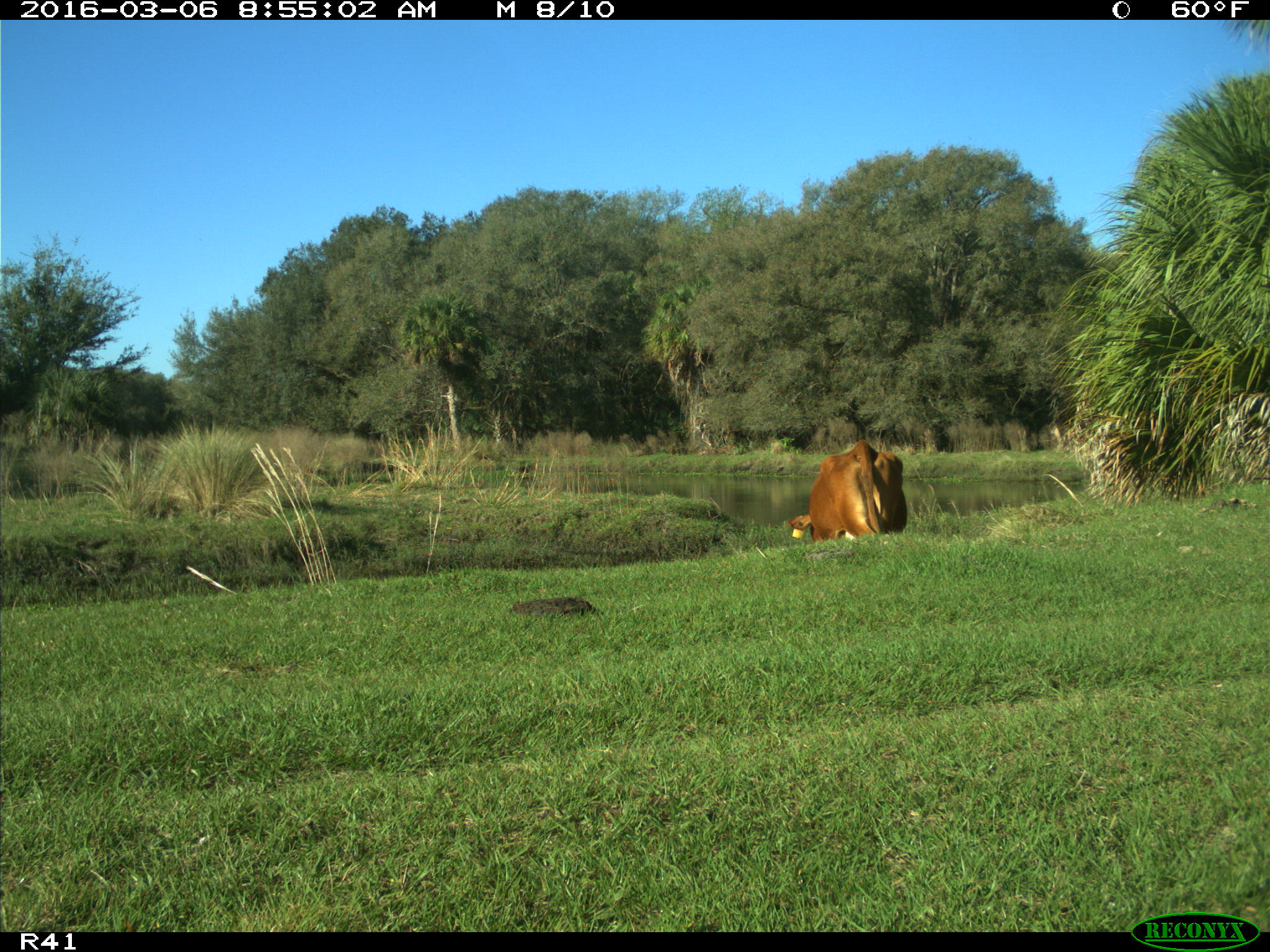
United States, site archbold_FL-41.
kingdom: Animalia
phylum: Chordata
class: Mammalia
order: Artiodactyla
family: Bovidae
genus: Bos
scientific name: Bos taurus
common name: domestic cow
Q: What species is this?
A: Bos taurus (domestic cow).